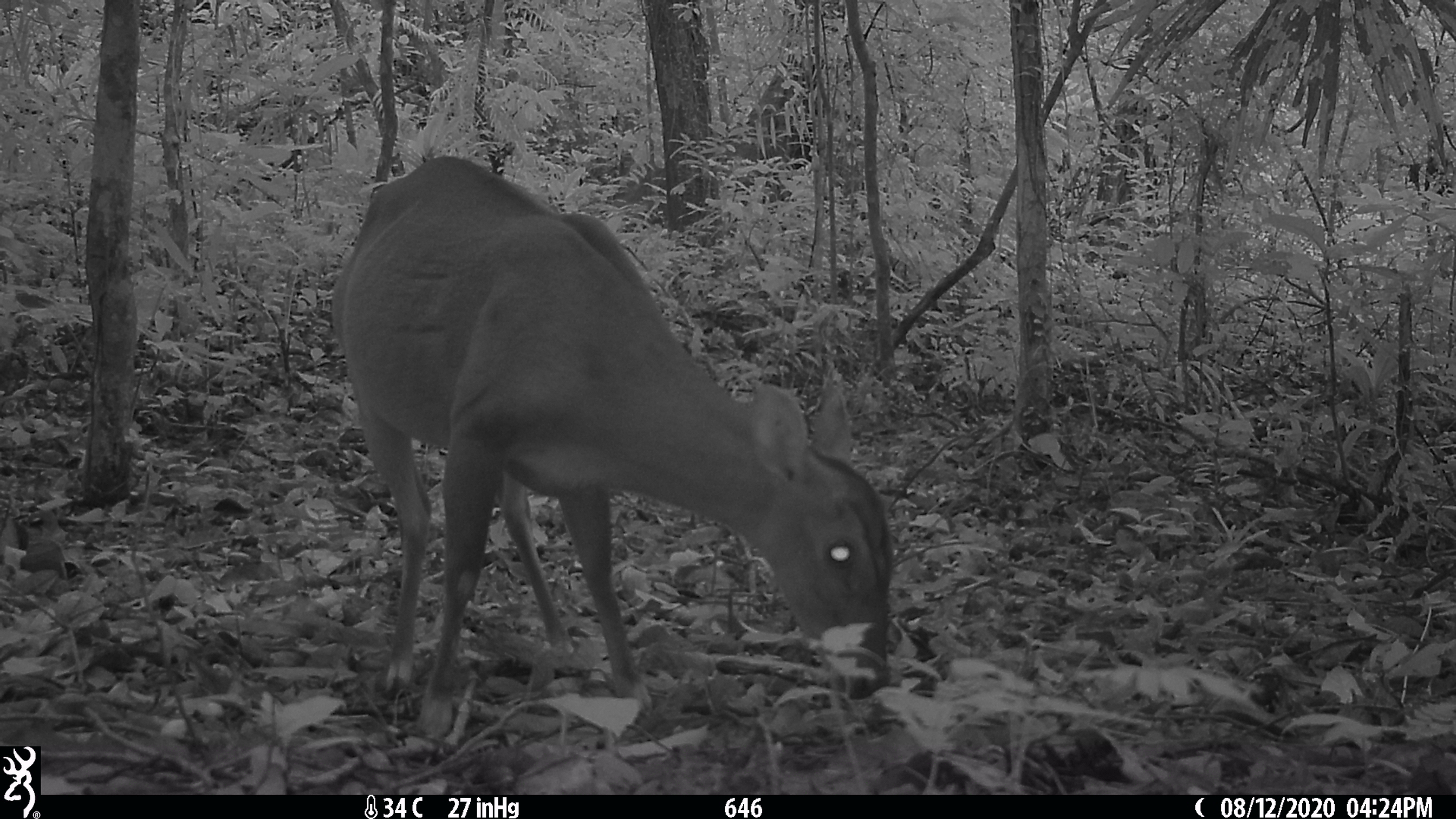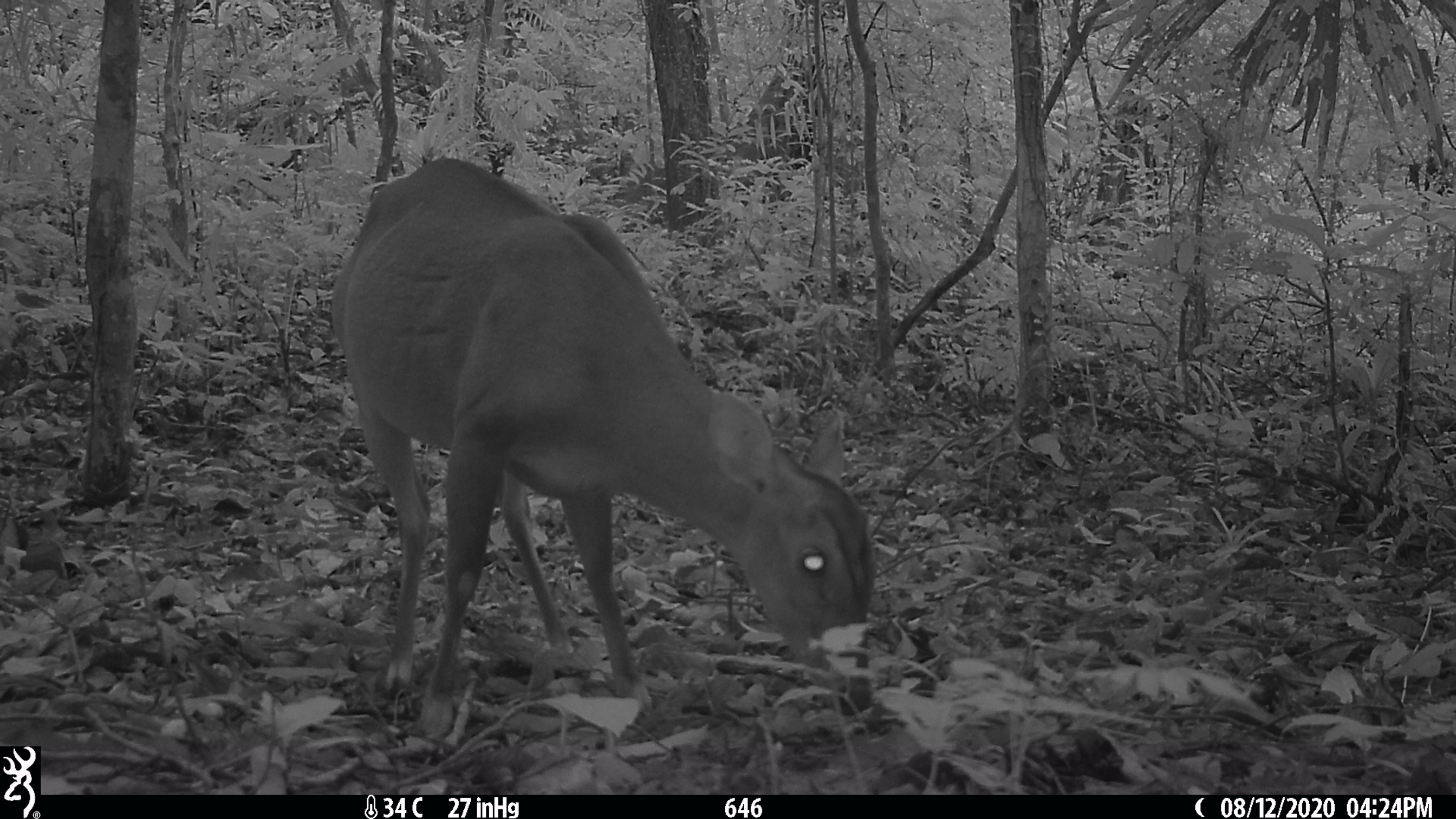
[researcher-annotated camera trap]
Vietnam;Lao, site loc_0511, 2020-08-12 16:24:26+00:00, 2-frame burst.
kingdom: Animalia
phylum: Chordata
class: Mammalia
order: Artiodactyla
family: Cervidae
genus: Muntiacus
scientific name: Muntiacus vuquangensis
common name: large-antlered muntjac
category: large antlered muntjac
Large antlered muntjac (large-antlered muntjac) (Muntiacus vuquangensis). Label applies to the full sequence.